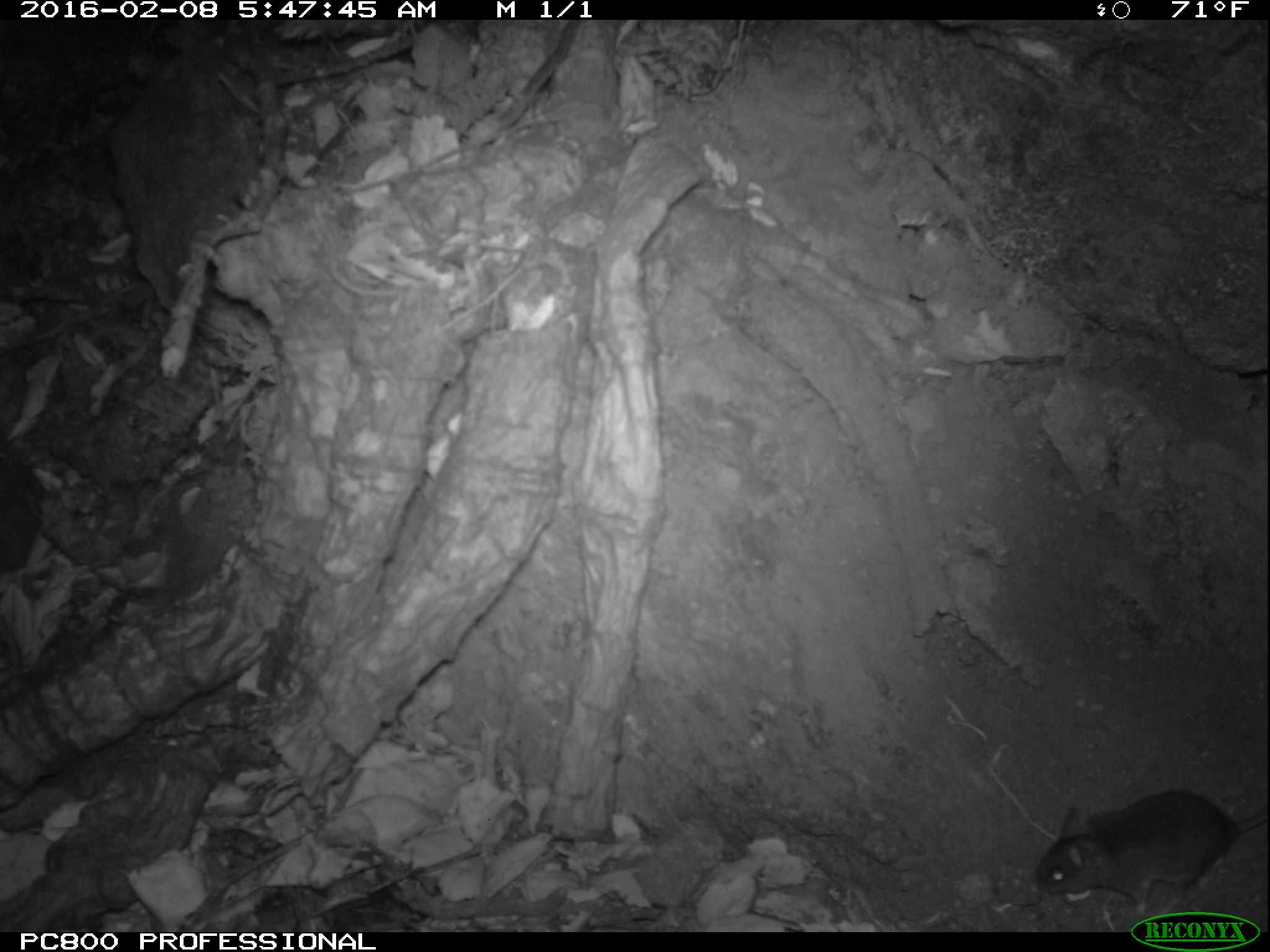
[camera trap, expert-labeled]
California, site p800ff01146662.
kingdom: Animalia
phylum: Chordata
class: Mammalia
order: Rodentia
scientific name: Rodentia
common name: rodent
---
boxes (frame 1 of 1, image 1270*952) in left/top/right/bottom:
rodent: 1032/784/1269/912